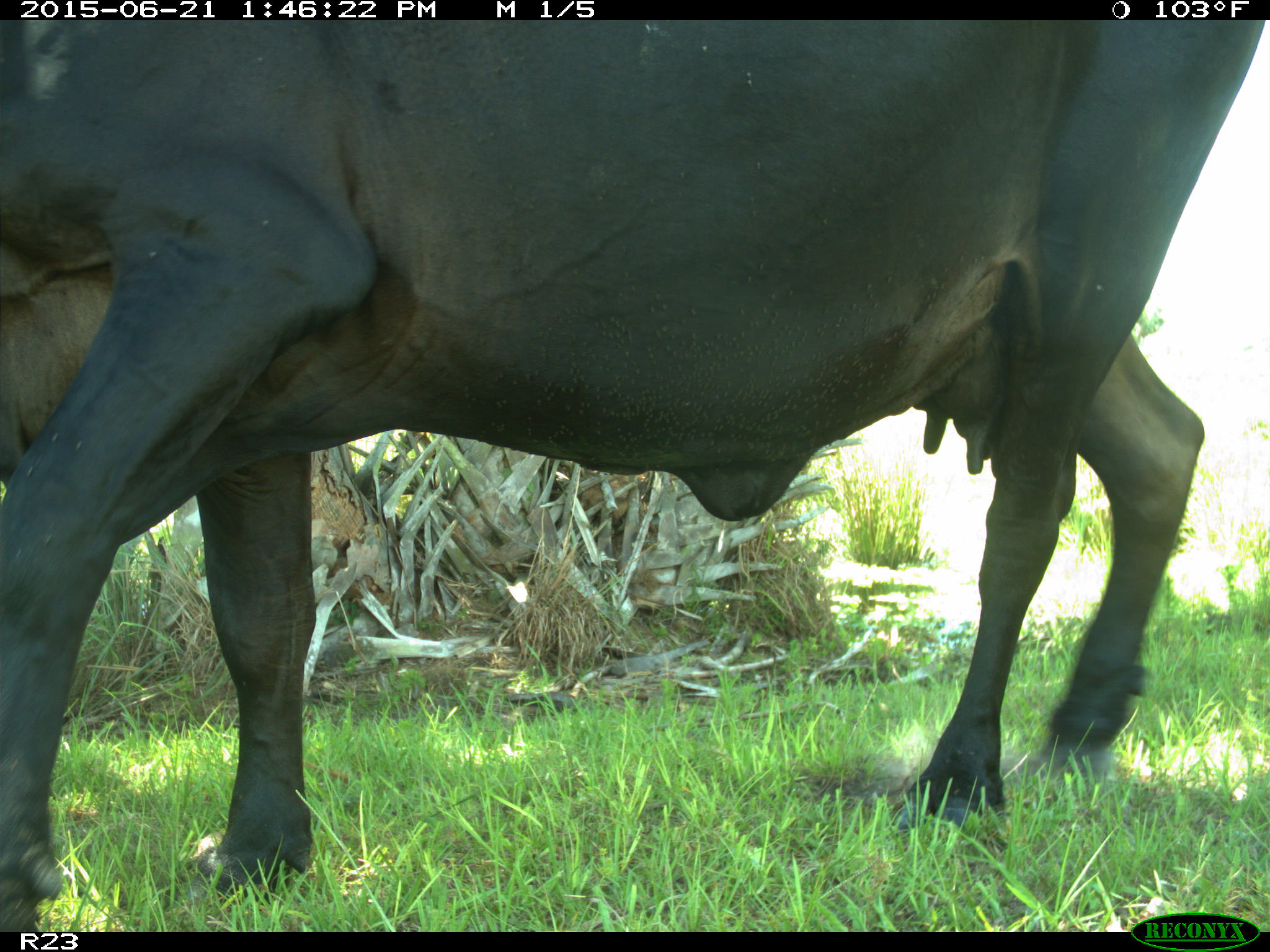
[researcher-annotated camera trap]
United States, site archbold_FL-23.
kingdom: Animalia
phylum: Chordata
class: Mammalia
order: Artiodactyla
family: Bovidae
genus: Bos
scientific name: Bos taurus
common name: domestic cow